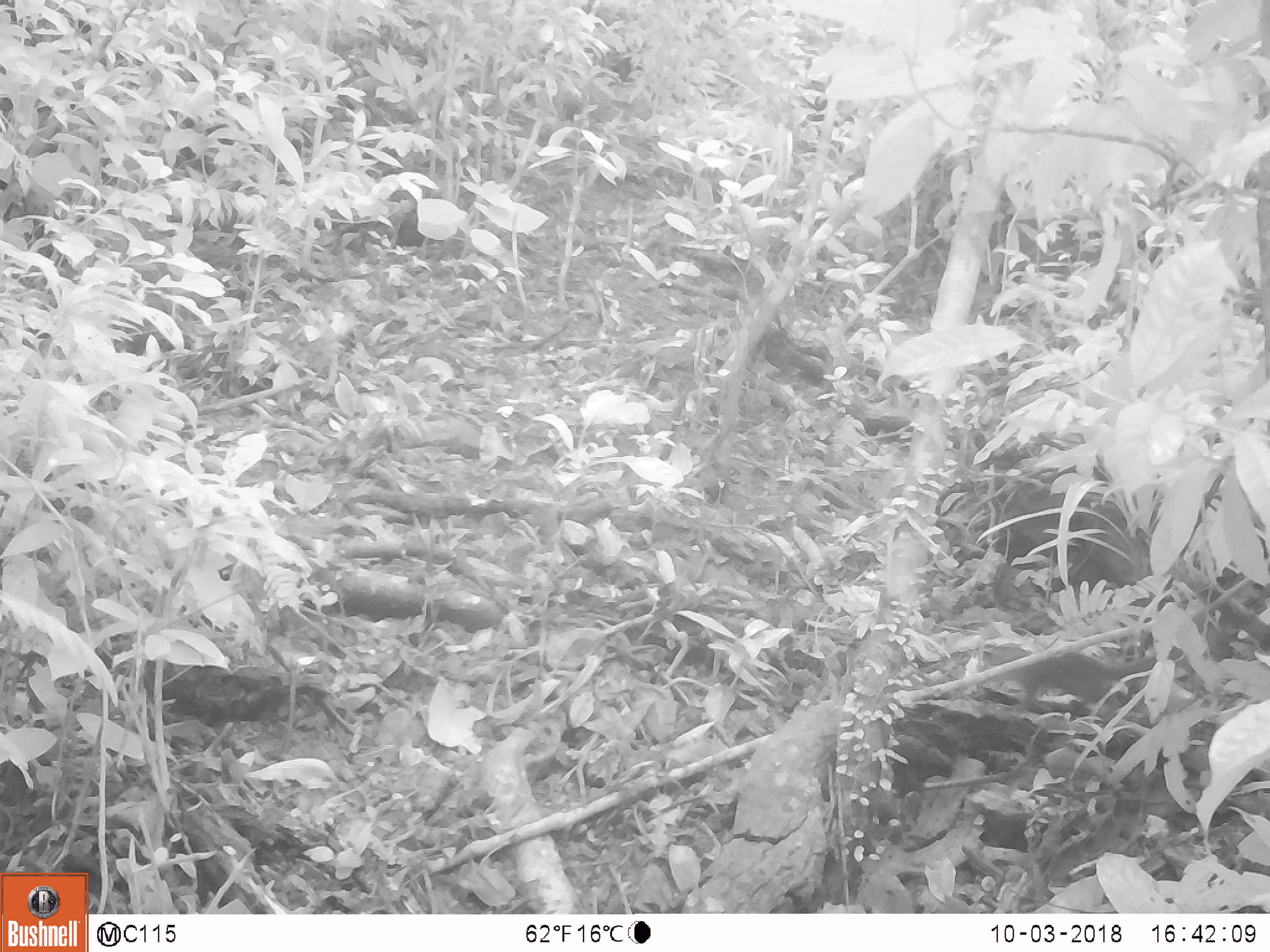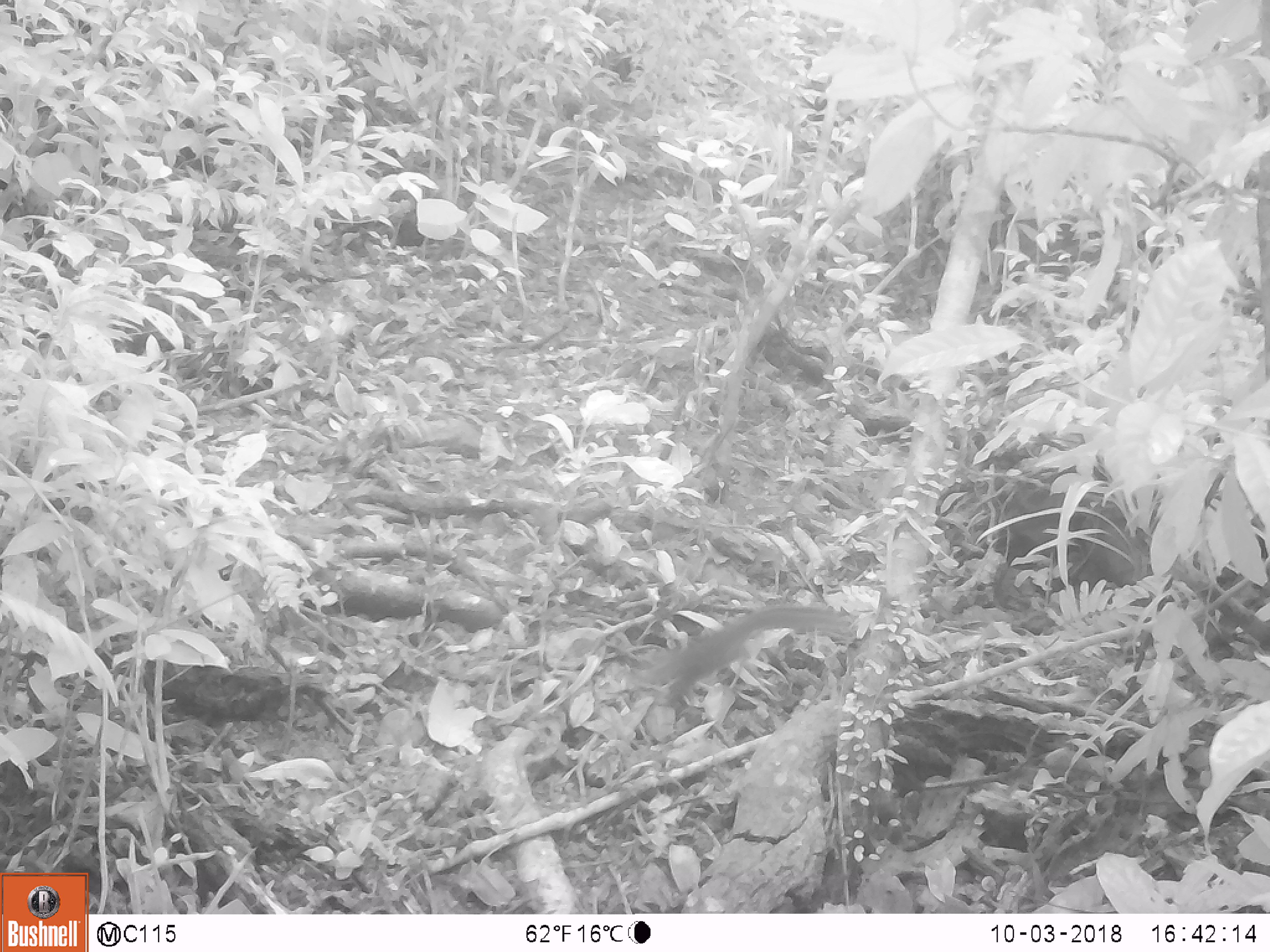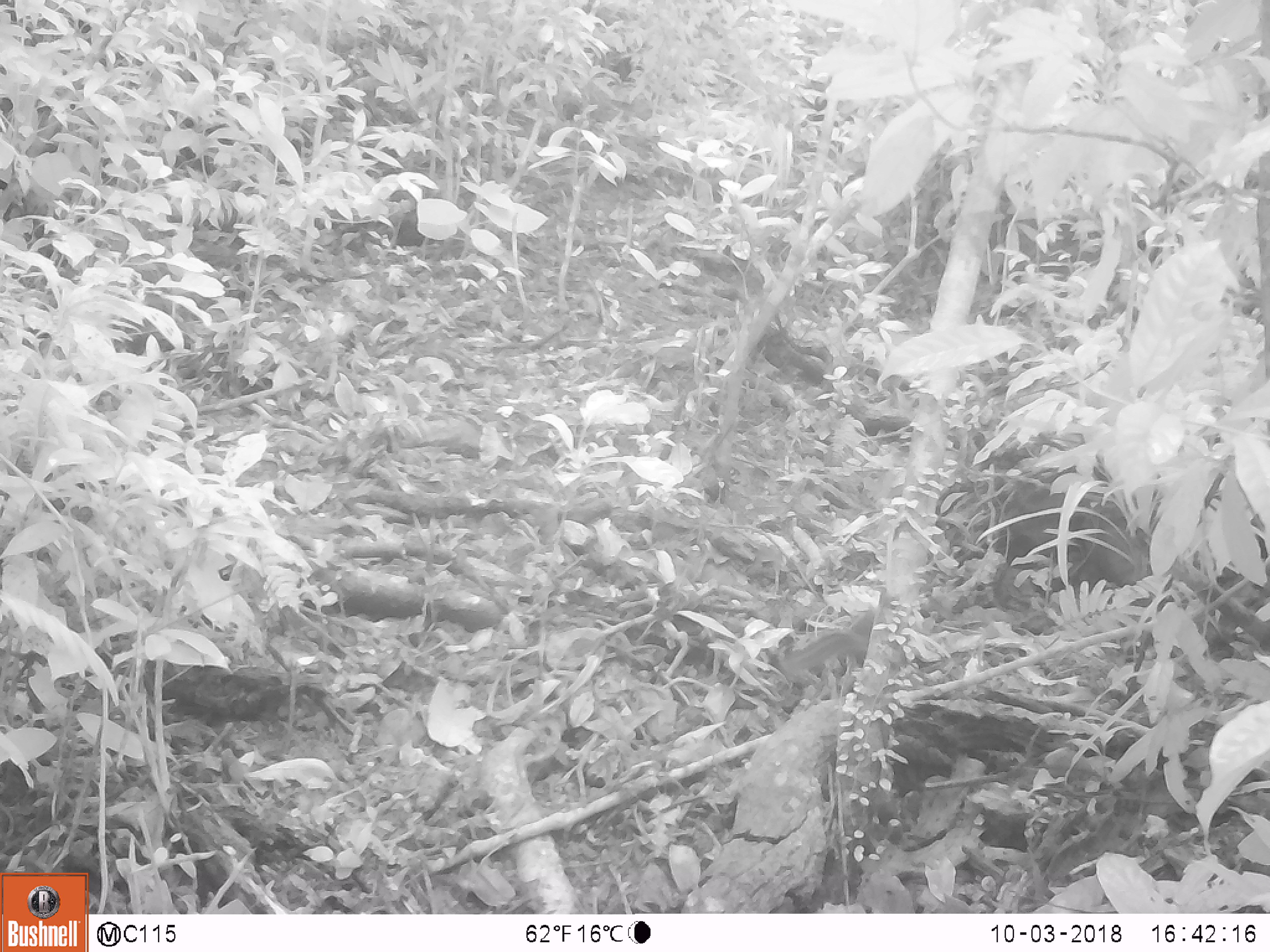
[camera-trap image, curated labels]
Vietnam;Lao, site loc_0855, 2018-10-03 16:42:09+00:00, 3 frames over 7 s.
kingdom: Animalia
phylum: Chordata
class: Mammalia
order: Rodentia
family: Sciuridae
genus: Dremomys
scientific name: Dremomys rufigenis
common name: red-cheeked squirrel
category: red cheeked squirrel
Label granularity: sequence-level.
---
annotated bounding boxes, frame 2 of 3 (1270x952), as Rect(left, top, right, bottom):
red cheeked squirrel: Rect(651, 604, 848, 699)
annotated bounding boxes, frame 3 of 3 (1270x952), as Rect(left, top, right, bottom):
red cheeked squirrel: Rect(778, 609, 909, 680)